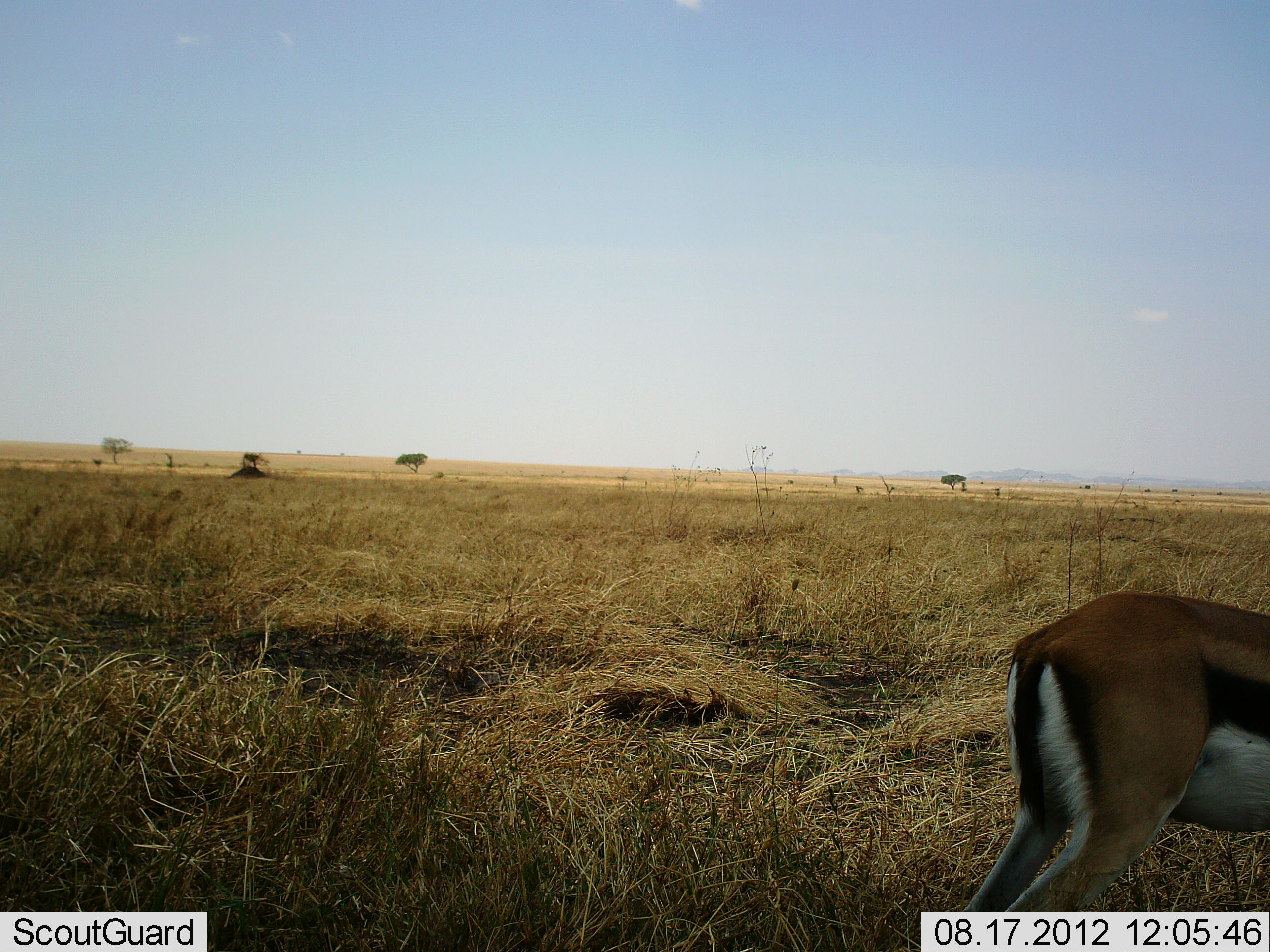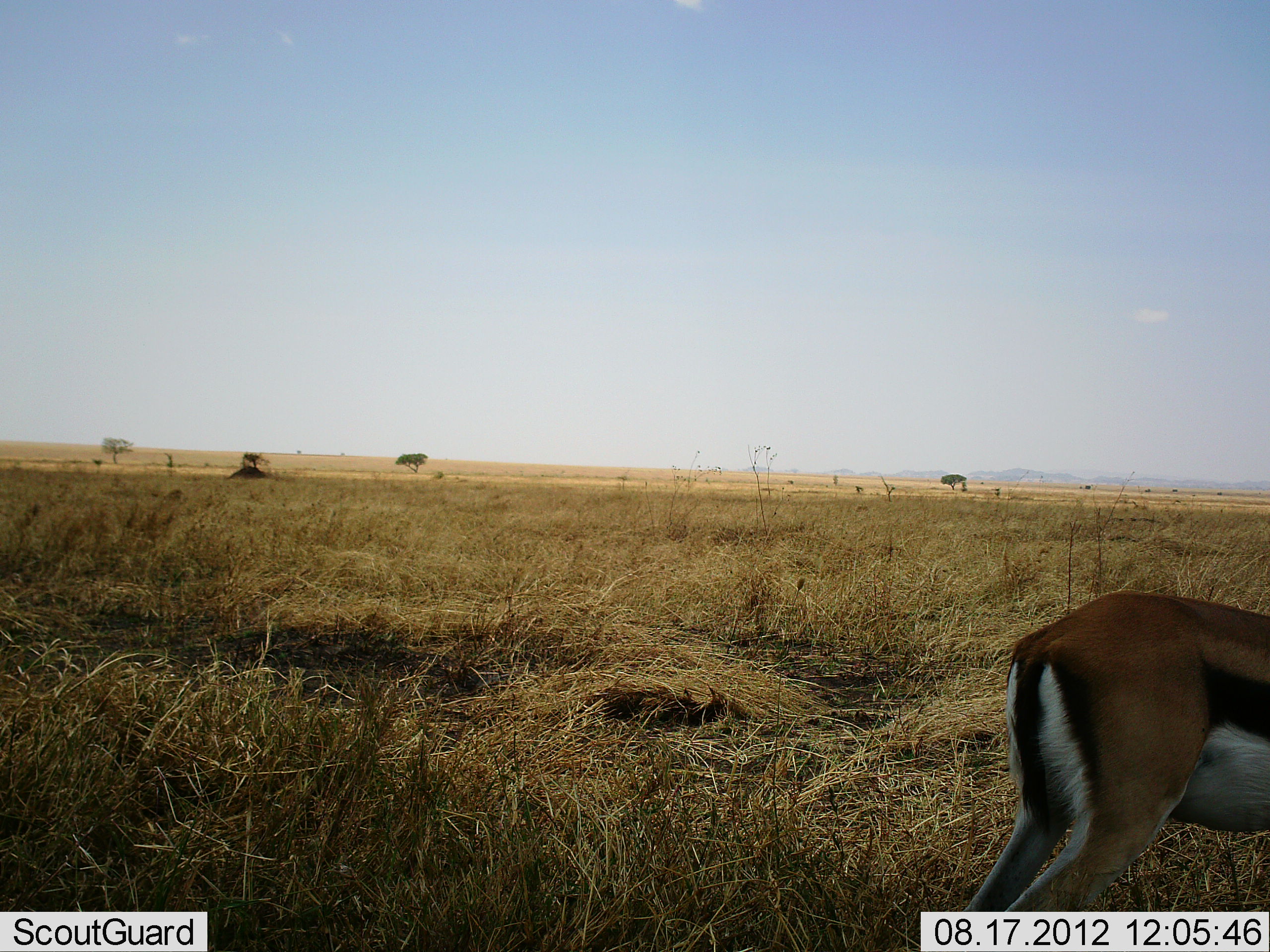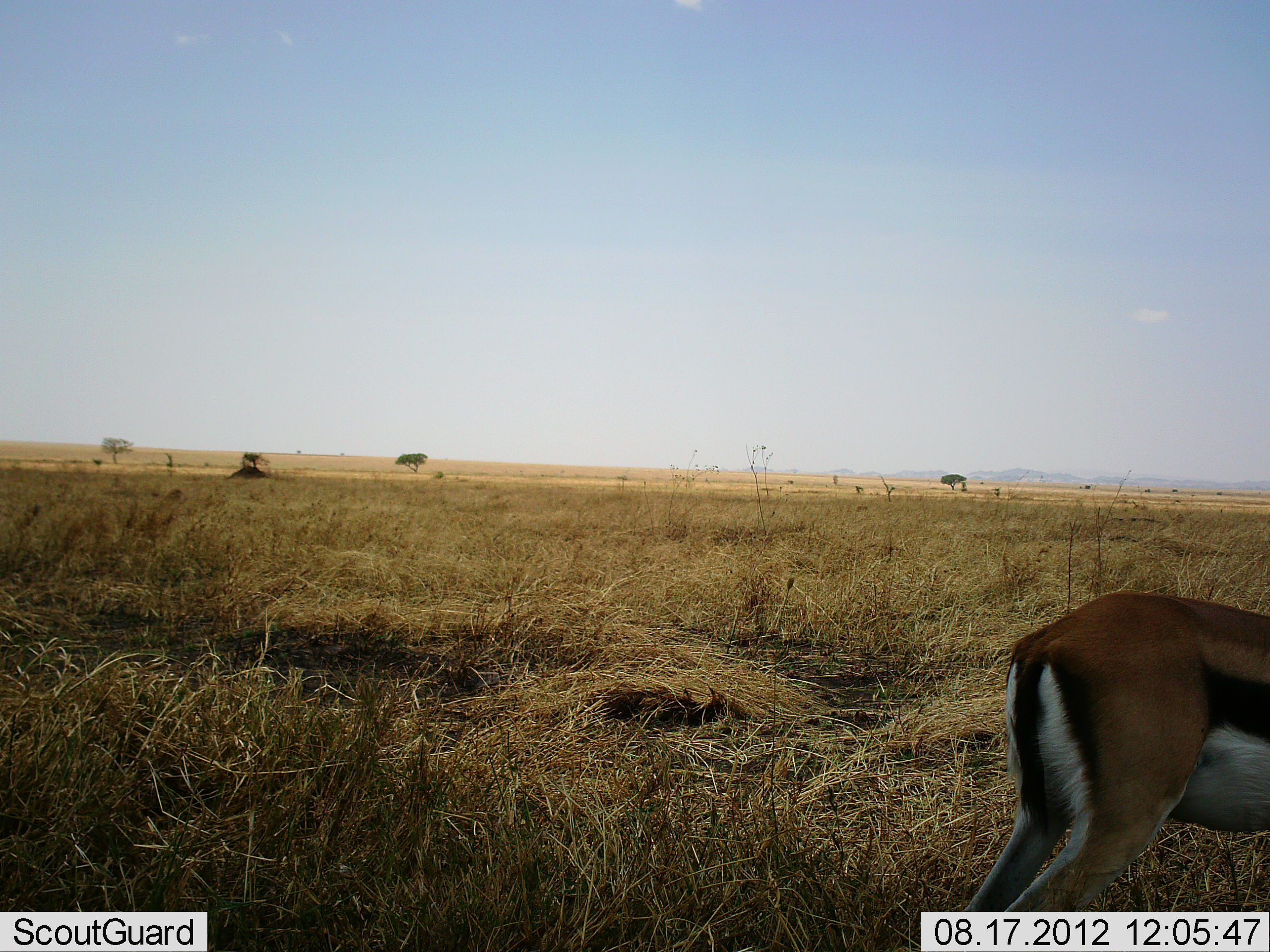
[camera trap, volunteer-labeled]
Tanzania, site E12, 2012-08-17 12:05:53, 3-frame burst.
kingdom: Animalia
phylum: Chordata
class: Mammalia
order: Artiodactyla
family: Bovidae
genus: Eudorcas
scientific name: Eudorcas thomsonii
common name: thomson's gazelle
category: gazellethomsons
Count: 1.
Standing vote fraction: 100%.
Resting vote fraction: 0%.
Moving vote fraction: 0%.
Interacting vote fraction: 0%.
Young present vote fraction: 0%.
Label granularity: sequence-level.